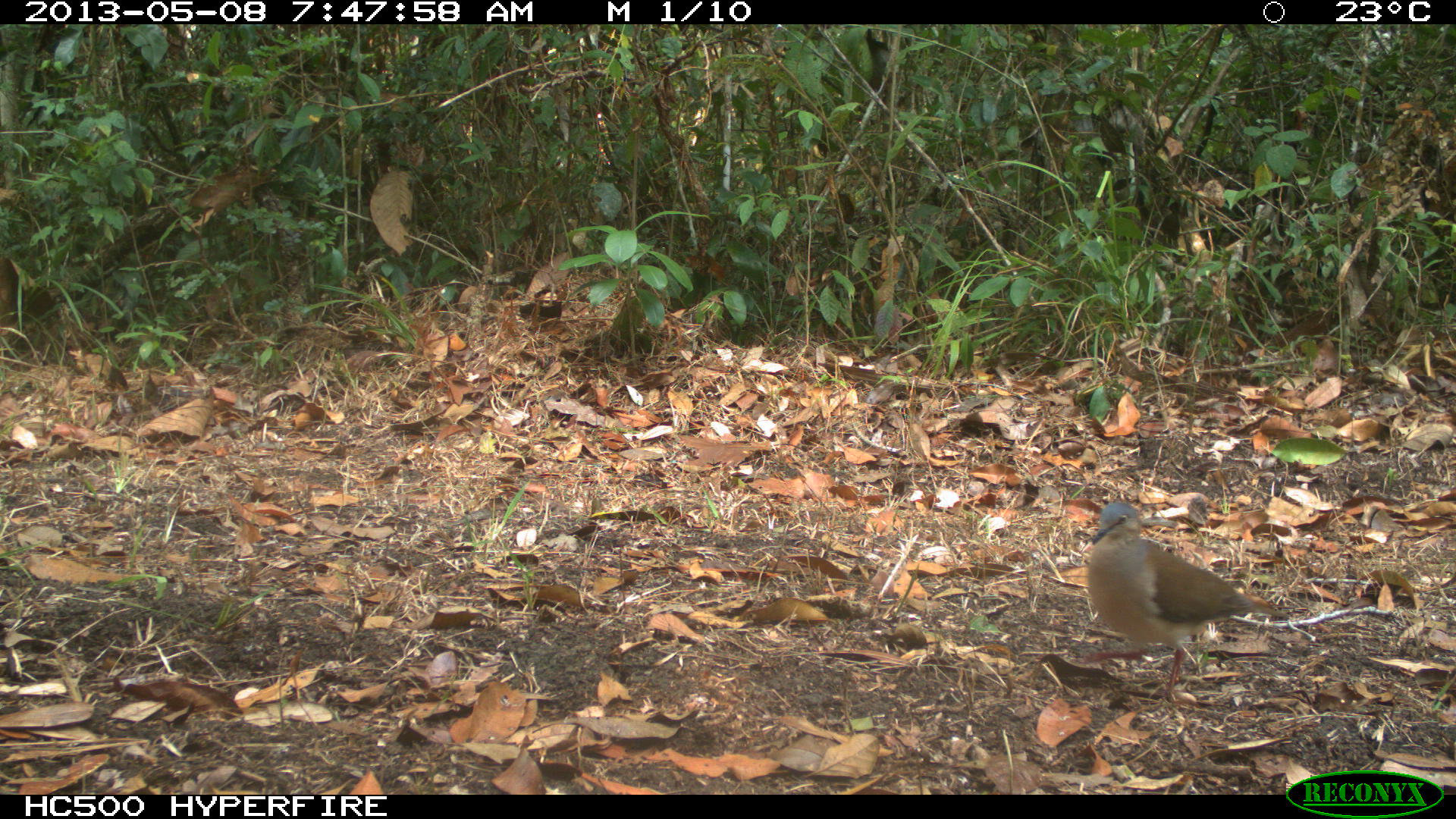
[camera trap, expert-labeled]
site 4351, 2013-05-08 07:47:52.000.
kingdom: Animalia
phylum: Chordata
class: Aves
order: Columbiformes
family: Columbidae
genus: Leptotila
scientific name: Leptotila plumbeiceps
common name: gray-headed dove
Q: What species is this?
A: Leptotila plumbeiceps (gray-headed dove).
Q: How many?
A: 1.